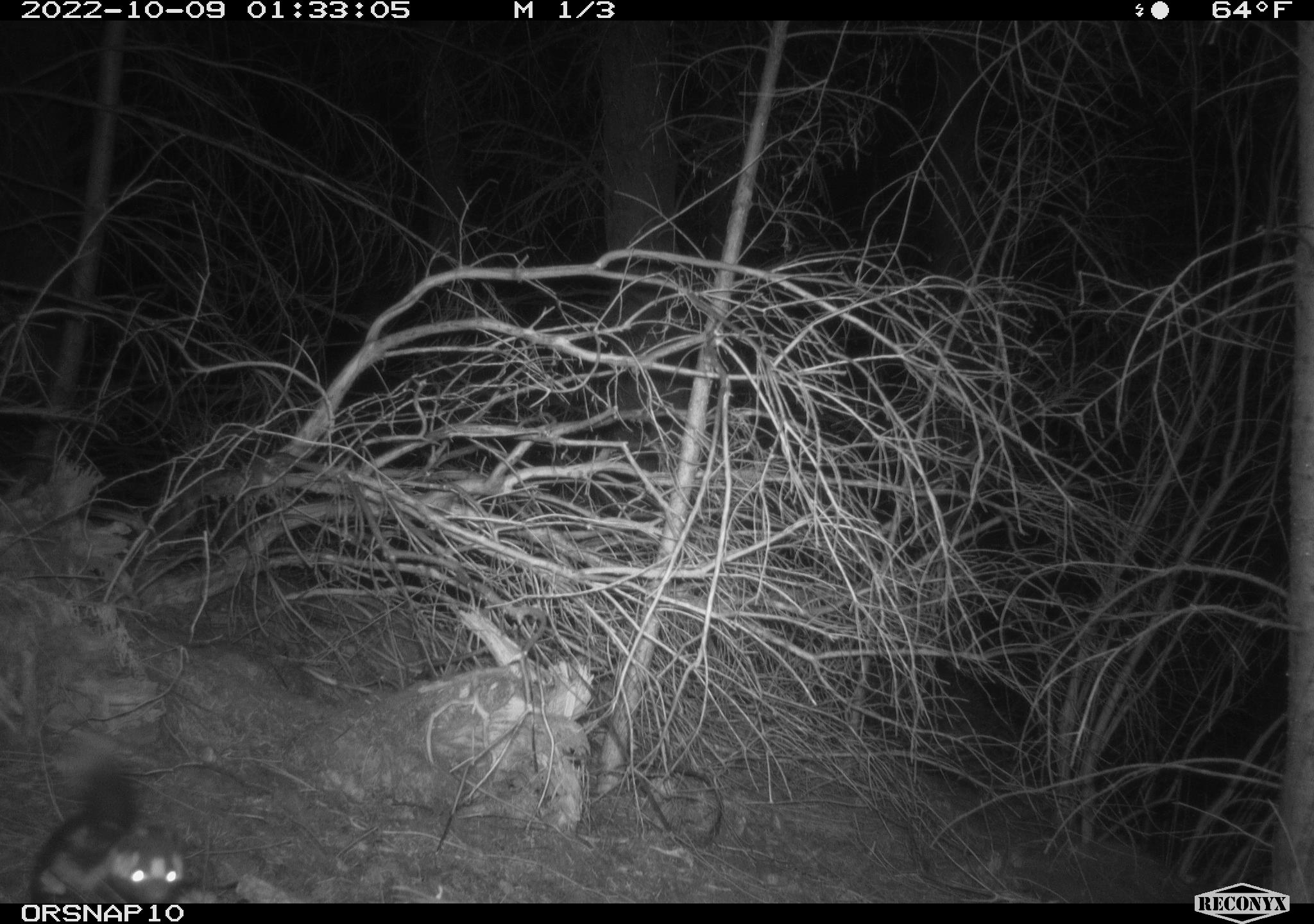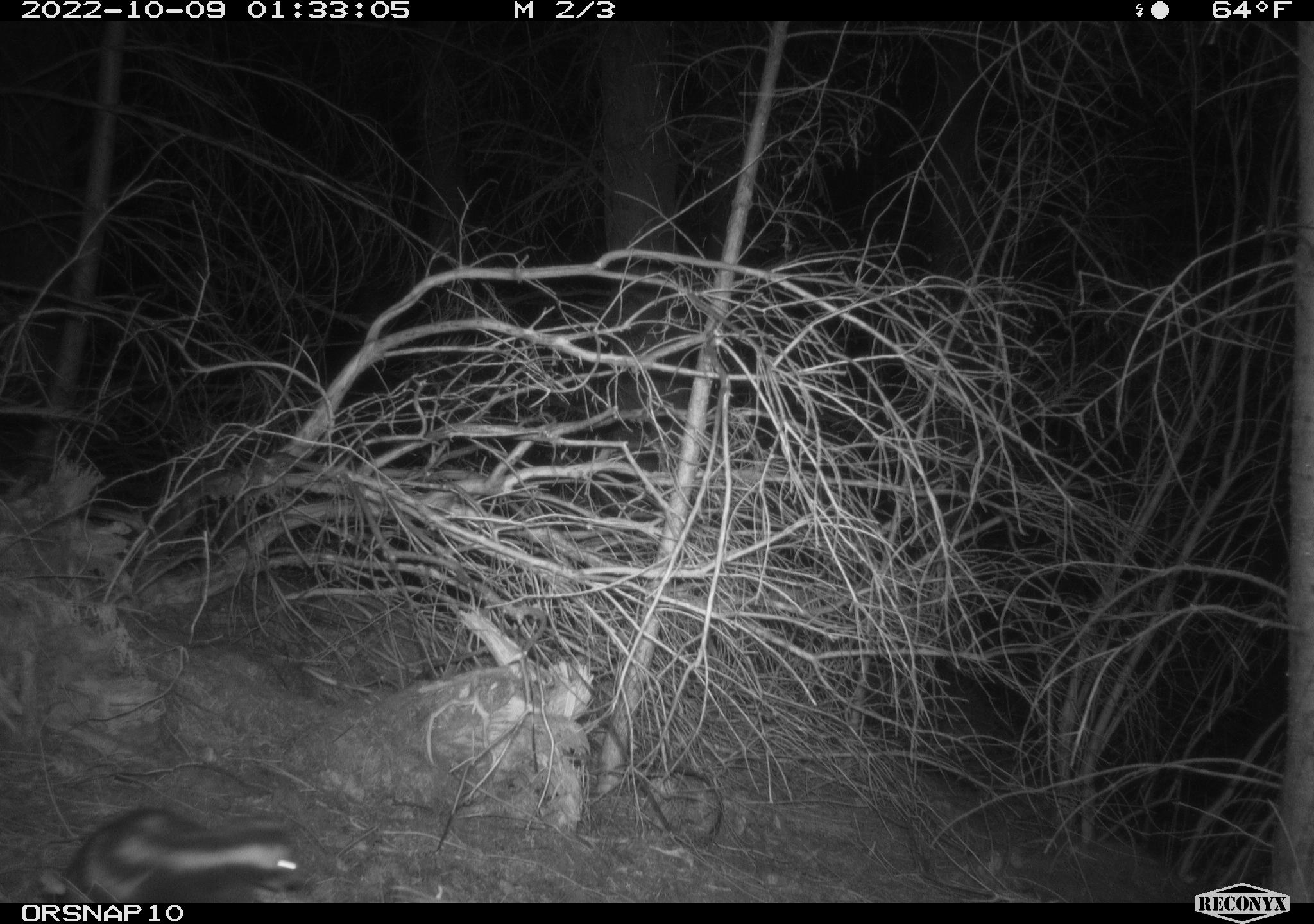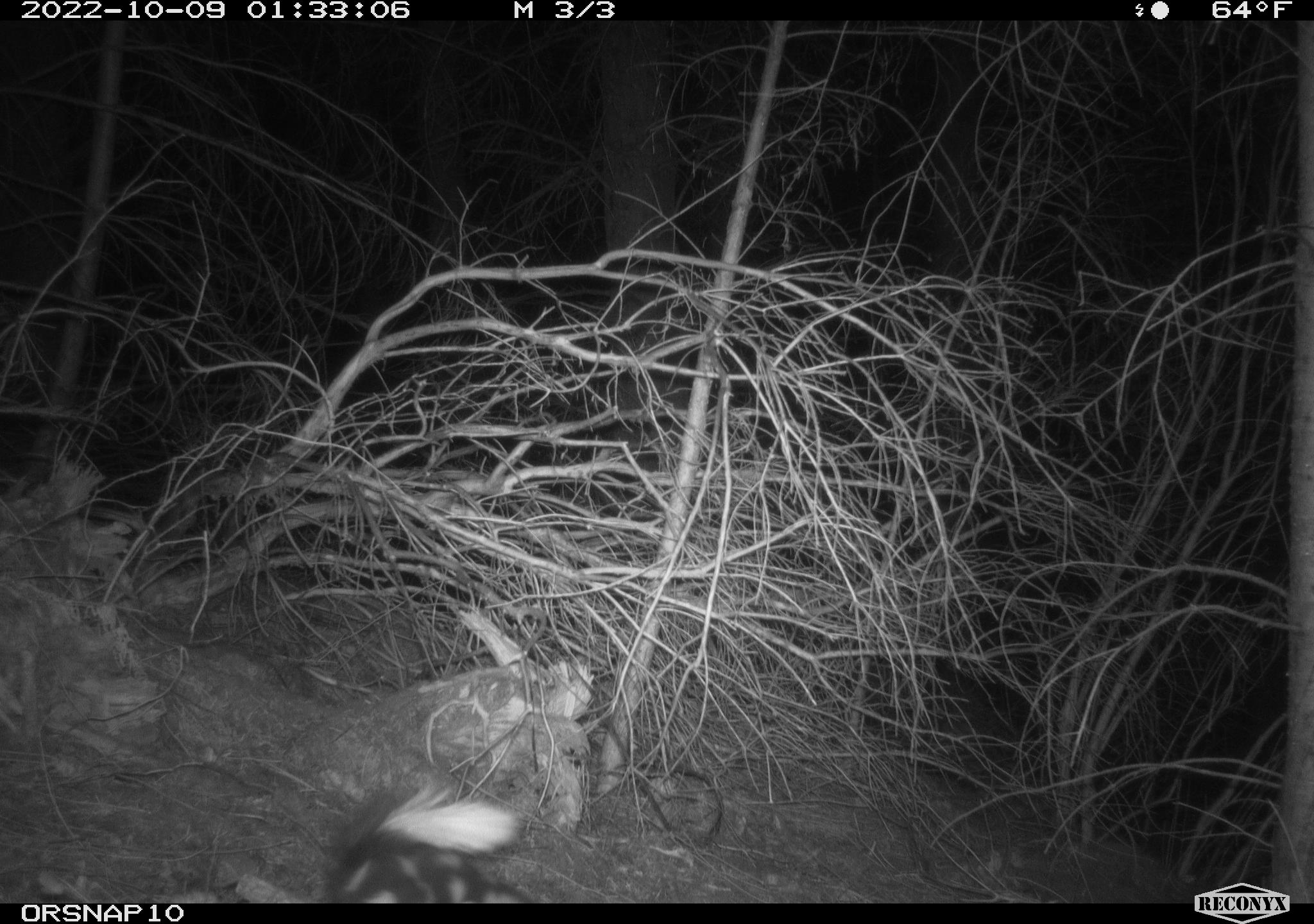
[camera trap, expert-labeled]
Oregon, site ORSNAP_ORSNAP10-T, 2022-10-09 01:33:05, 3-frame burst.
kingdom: Animalia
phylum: Chordata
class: Mammalia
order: Carnivora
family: Mephitidae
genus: Spilogale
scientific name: Spilogale gracilis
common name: western spotted skunk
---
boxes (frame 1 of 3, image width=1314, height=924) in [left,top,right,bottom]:
western spotted skunk: [26,738,197,901]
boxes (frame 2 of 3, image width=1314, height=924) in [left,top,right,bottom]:
western spotted skunk: [37,800,304,900]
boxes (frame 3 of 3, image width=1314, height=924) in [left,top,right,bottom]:
western spotted skunk: [321,788,533,900]